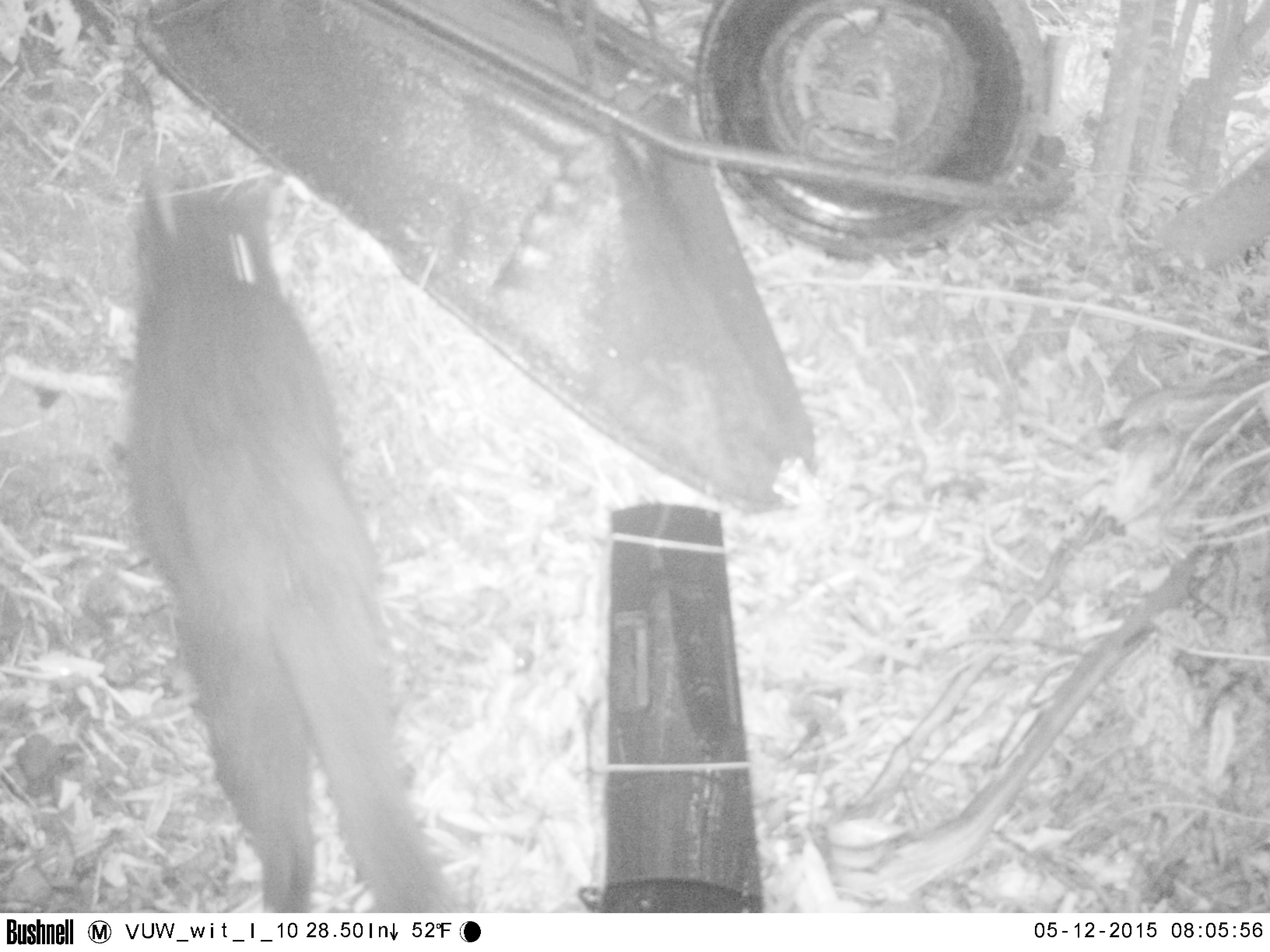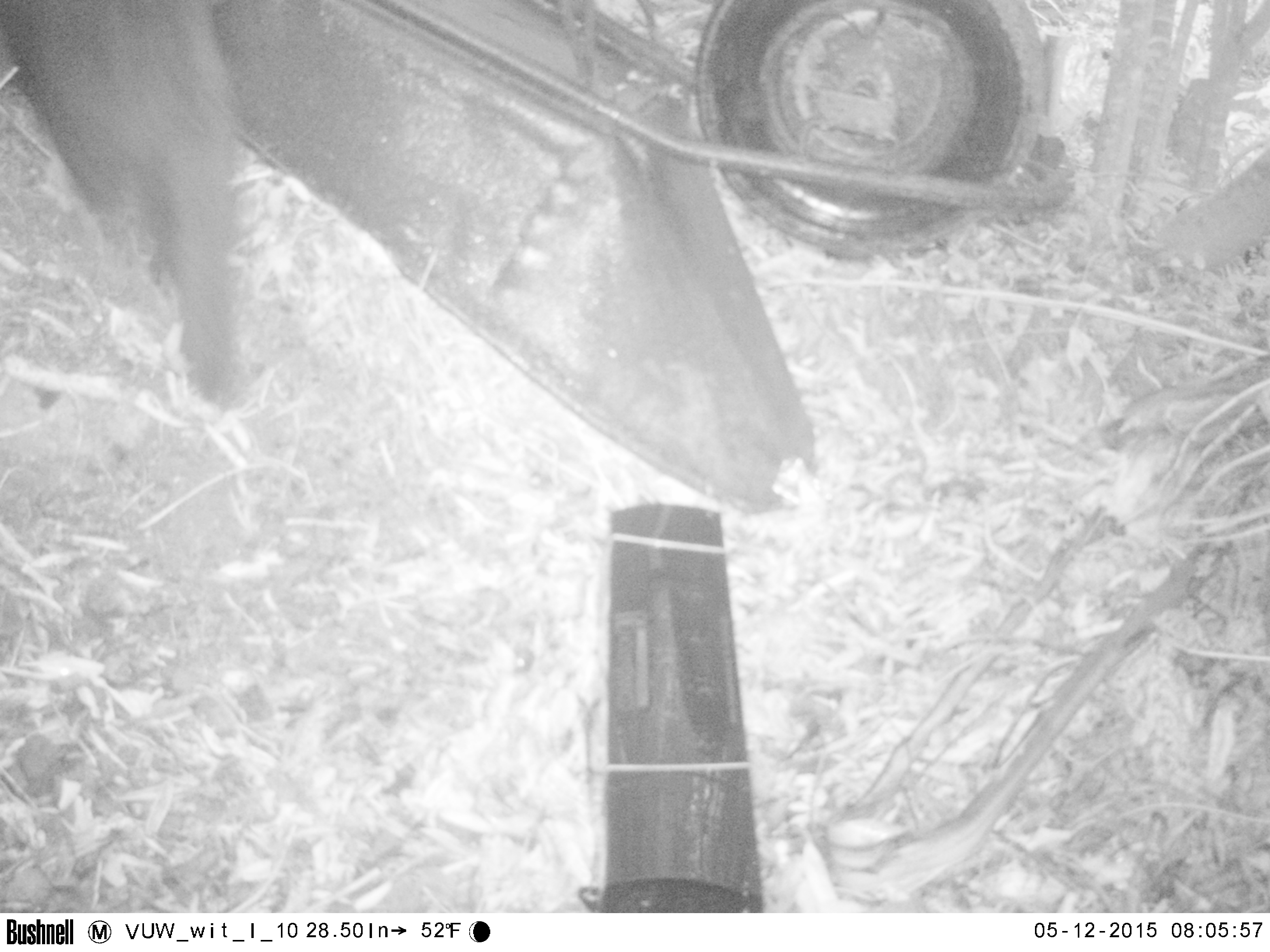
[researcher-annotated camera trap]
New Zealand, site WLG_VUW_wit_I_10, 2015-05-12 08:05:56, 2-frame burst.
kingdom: Animalia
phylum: Chordata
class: Mammalia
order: Carnivora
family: Felidae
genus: Felis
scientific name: Felis catus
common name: domestic cat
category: cat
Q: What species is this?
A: Cat (domestic cat) (Felis catus).